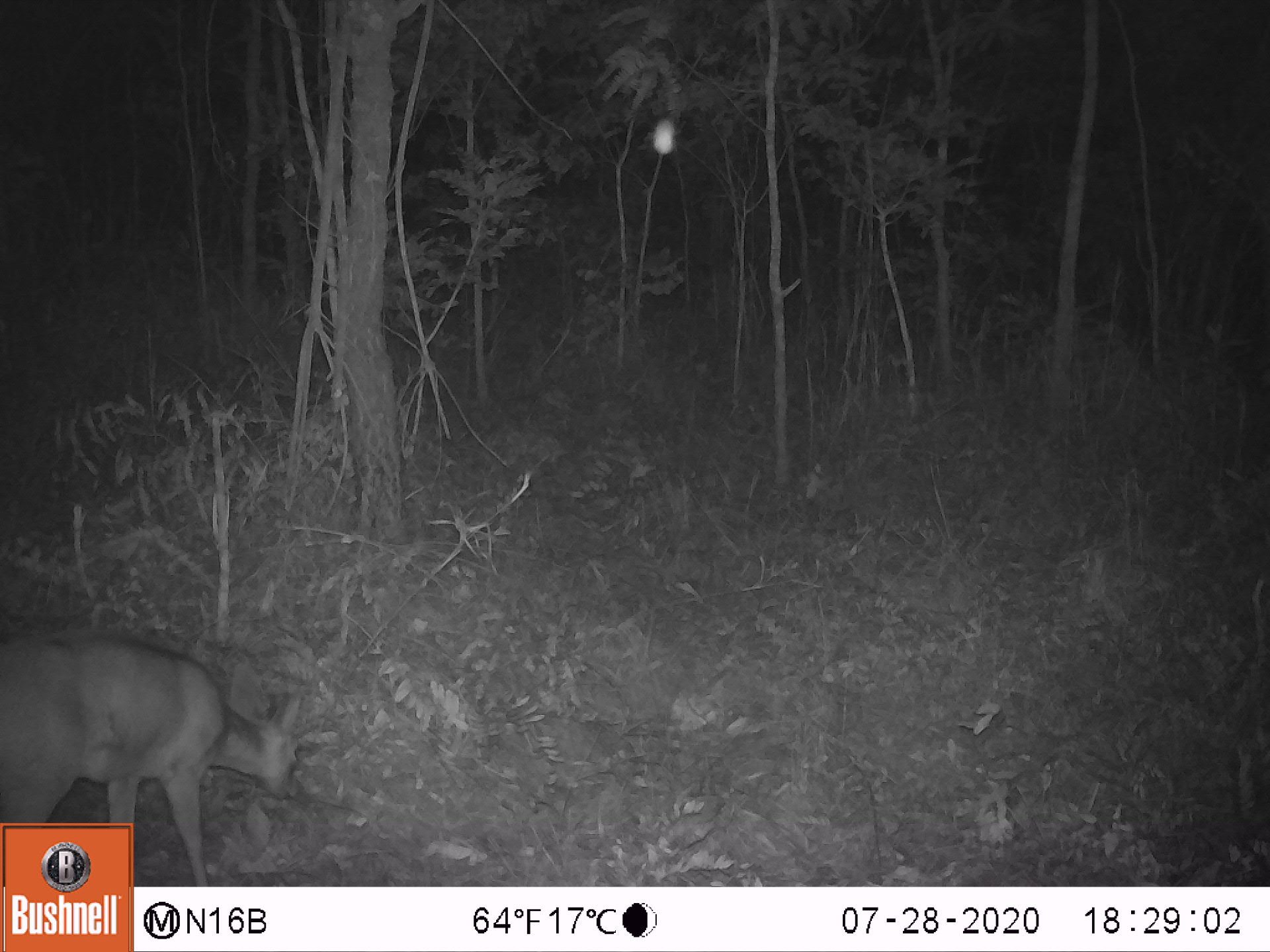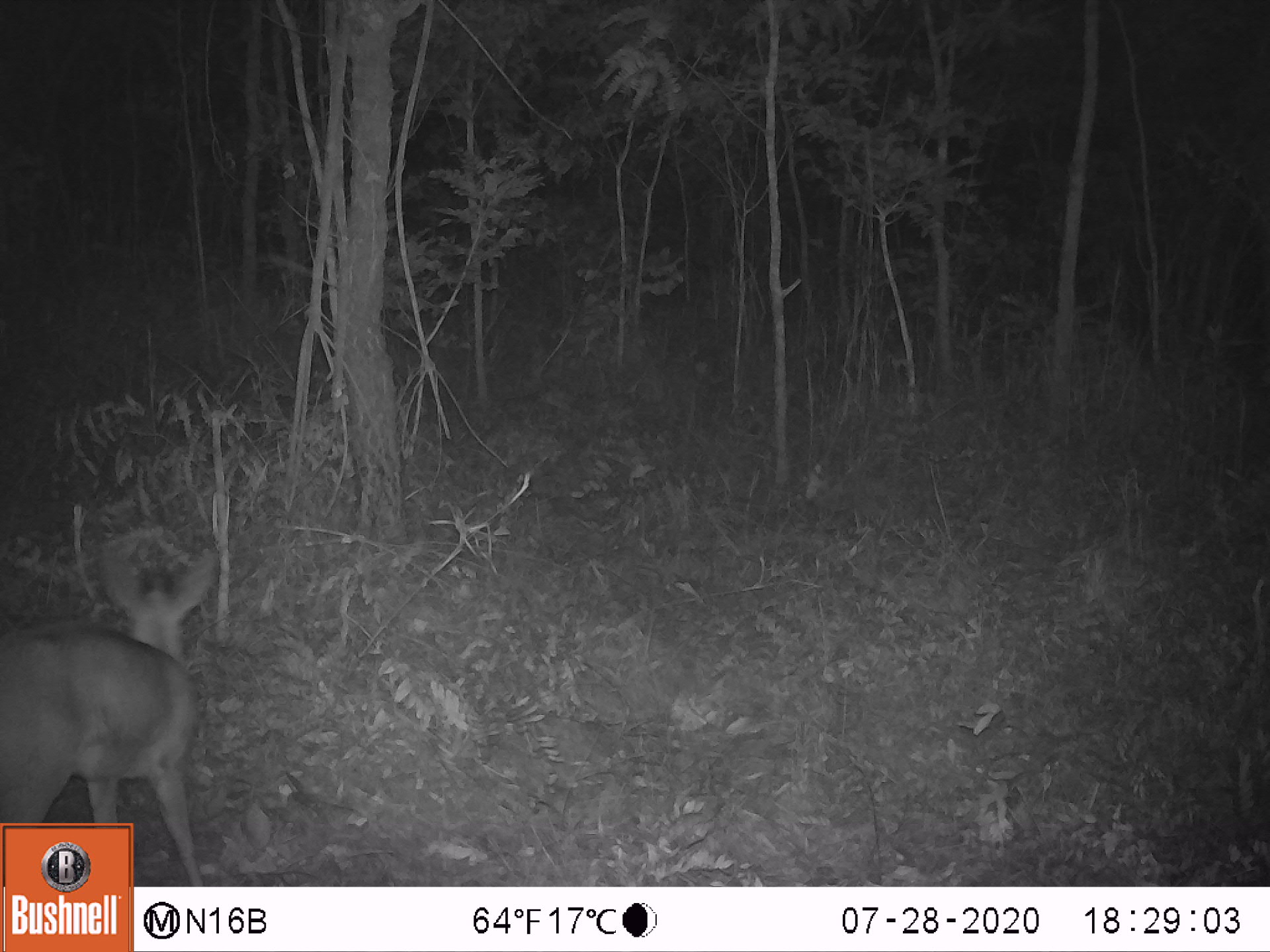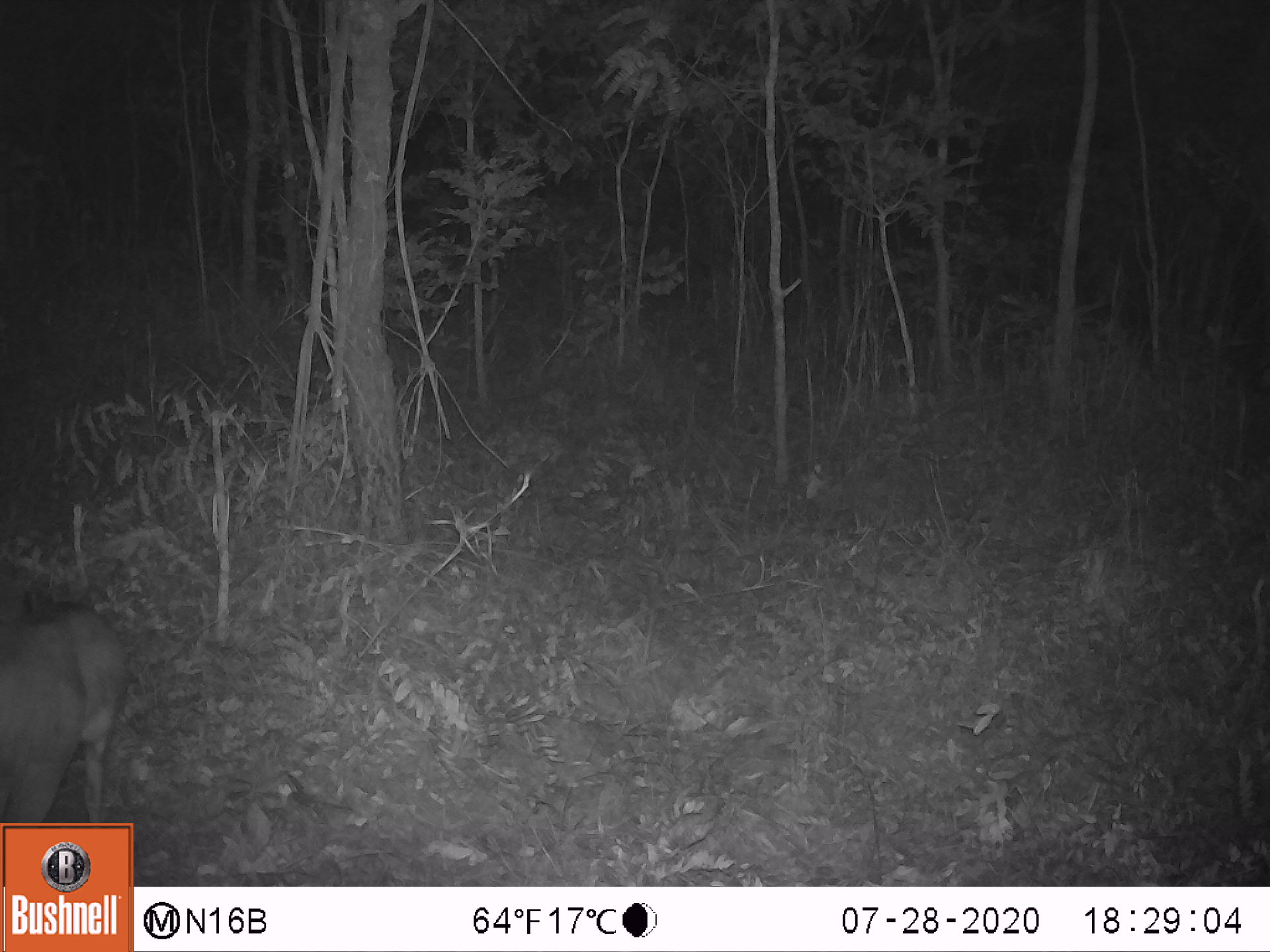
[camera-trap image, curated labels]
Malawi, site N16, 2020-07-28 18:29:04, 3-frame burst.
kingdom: Animalia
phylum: Chordata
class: Mammalia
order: Artiodactyla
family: Bovidae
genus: Sylvicapra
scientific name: Sylvicapra grimmia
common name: common duiker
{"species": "common duiker (Sylvicapra grimmia)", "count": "1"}